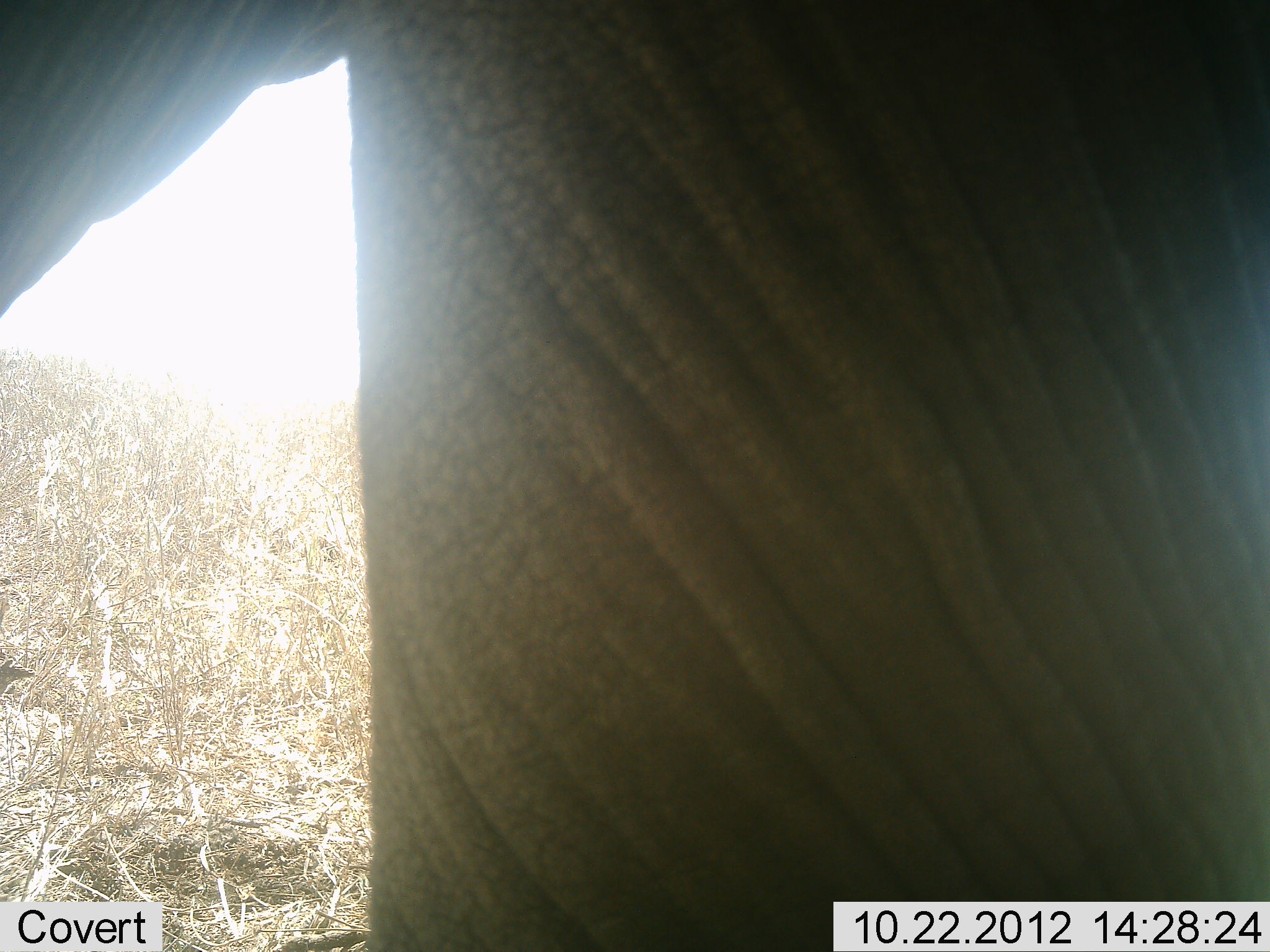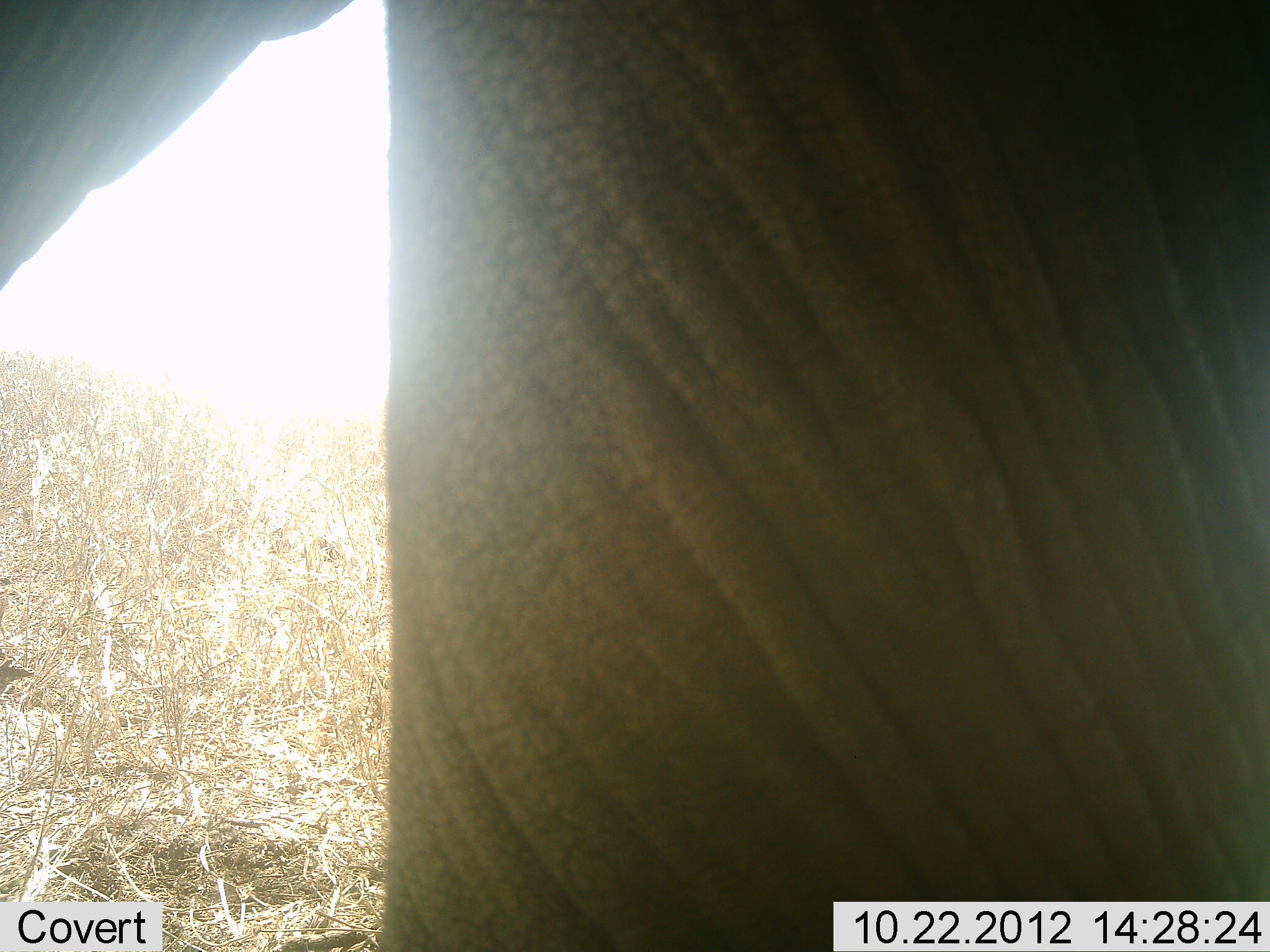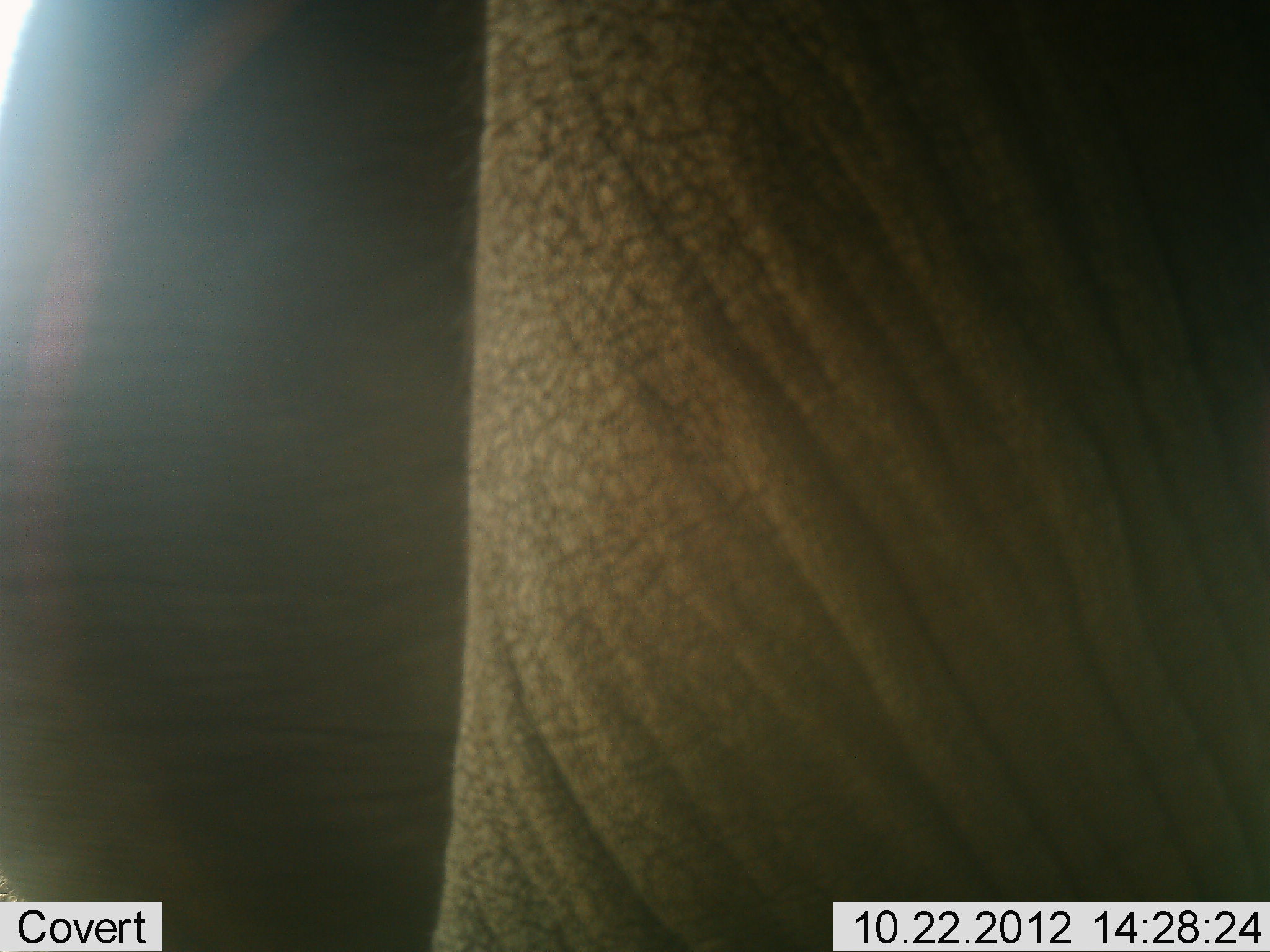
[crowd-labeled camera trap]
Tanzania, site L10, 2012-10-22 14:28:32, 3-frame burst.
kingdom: Animalia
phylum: Chordata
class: Mammalia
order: Proboscidea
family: Elephantidae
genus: Loxodonta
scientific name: Loxodonta africana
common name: african bush elephant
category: elephant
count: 1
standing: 90%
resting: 0%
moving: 20%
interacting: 0%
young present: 0%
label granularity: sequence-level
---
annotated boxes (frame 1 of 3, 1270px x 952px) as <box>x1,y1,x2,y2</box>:
animal: <box>0,2,1269,952</box>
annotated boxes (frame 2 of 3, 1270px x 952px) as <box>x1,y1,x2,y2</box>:
animal: <box>0,1,1269,951</box>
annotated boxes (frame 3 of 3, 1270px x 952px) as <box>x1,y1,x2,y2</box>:
animal: <box>0,1,1270,952</box>